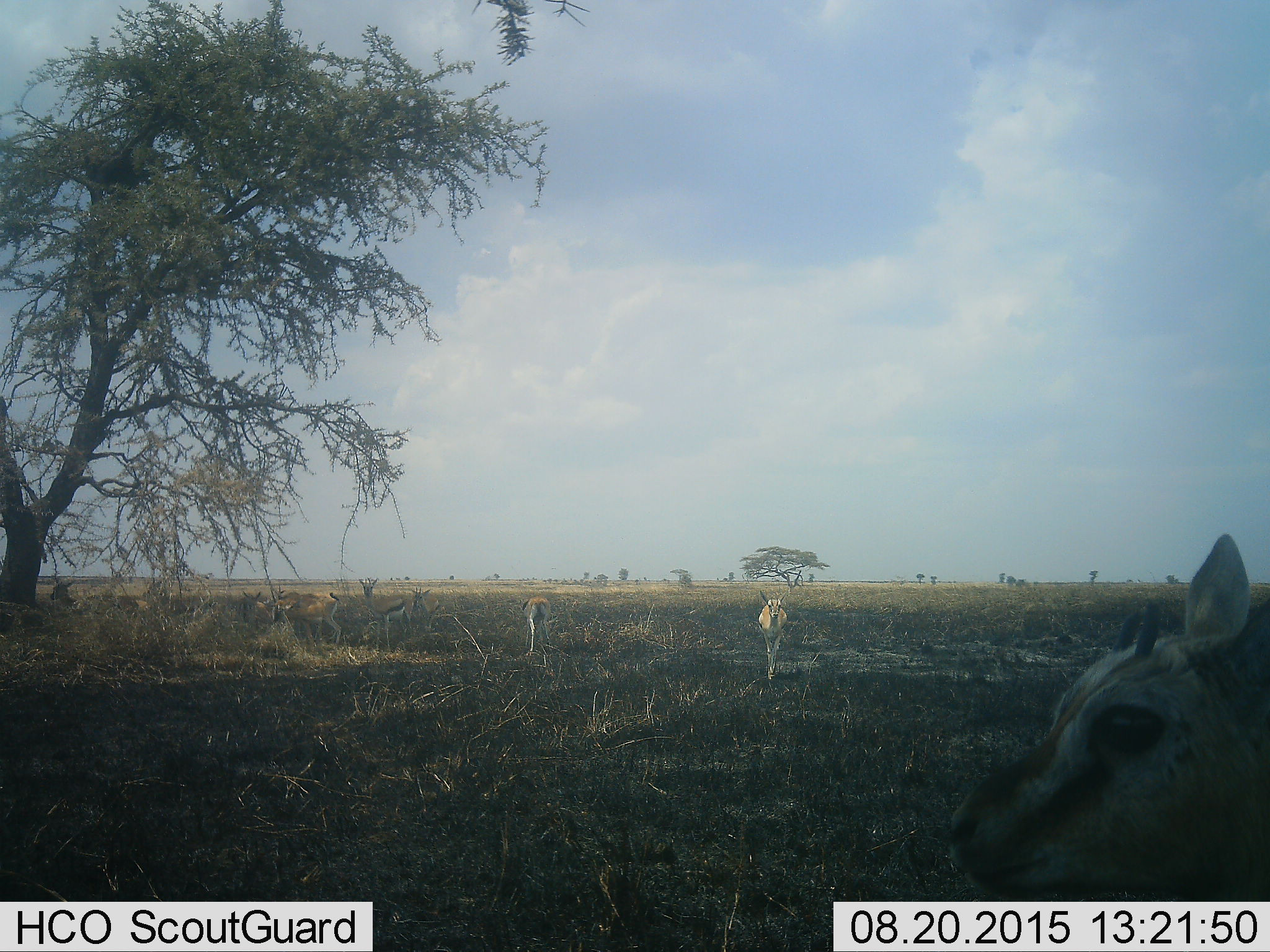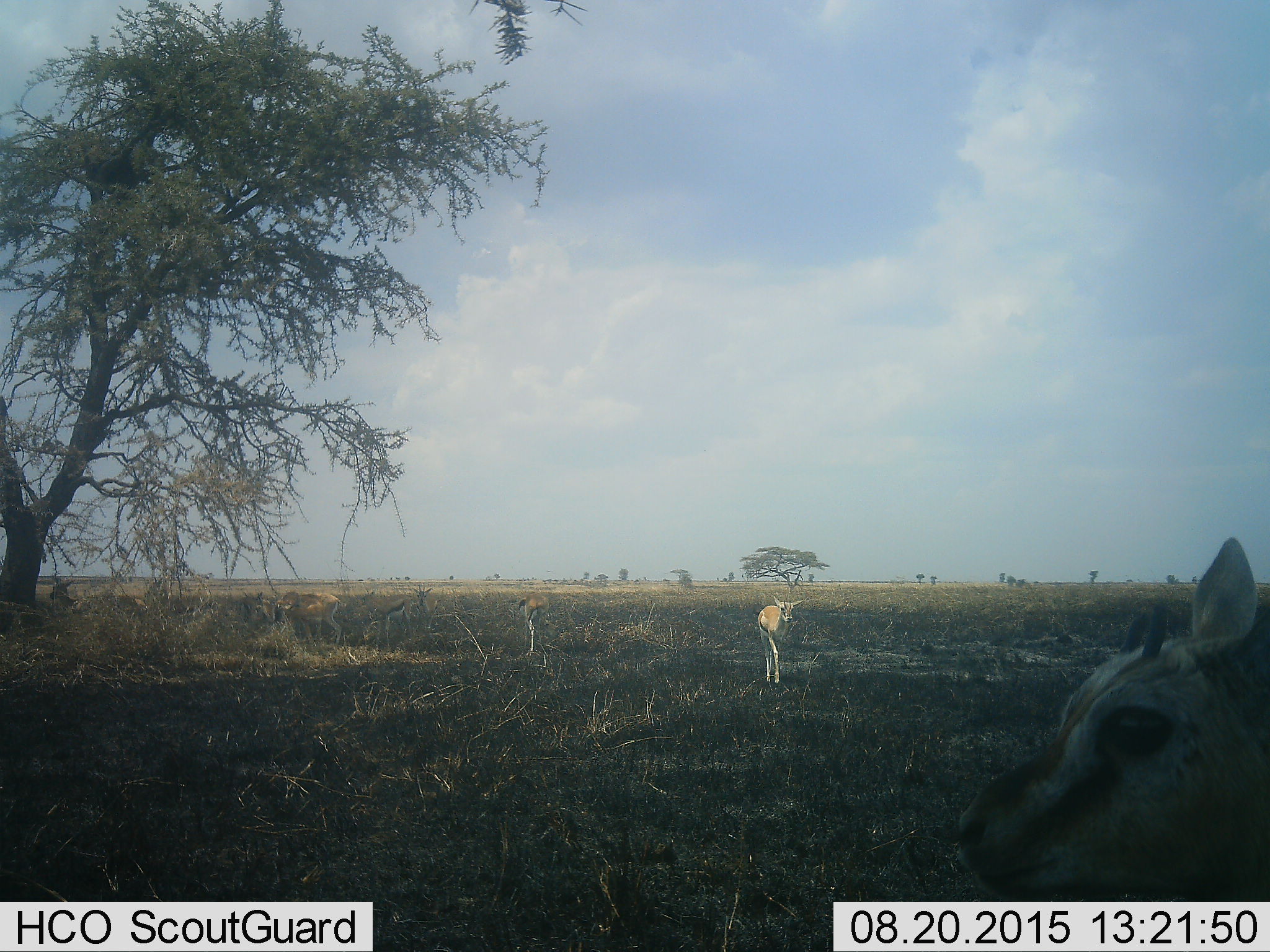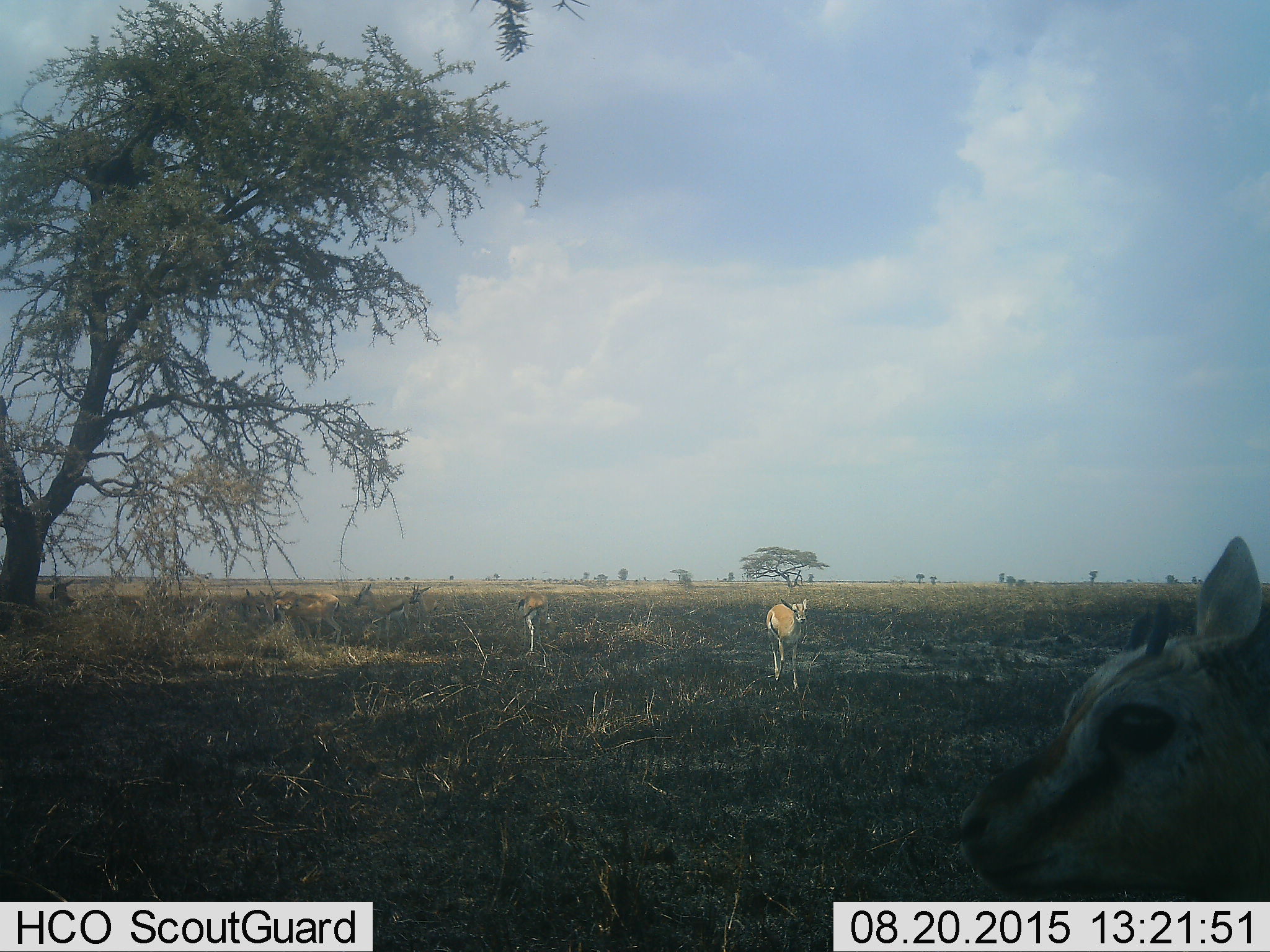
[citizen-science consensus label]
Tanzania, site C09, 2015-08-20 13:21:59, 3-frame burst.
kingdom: Animalia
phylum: Chordata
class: Mammalia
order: Artiodactyla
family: Bovidae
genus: Eudorcas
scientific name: Eudorcas thomsonii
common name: thomson's gazelle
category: gazellethomsons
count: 9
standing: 69%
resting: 8%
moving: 62%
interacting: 8%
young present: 8%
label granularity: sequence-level